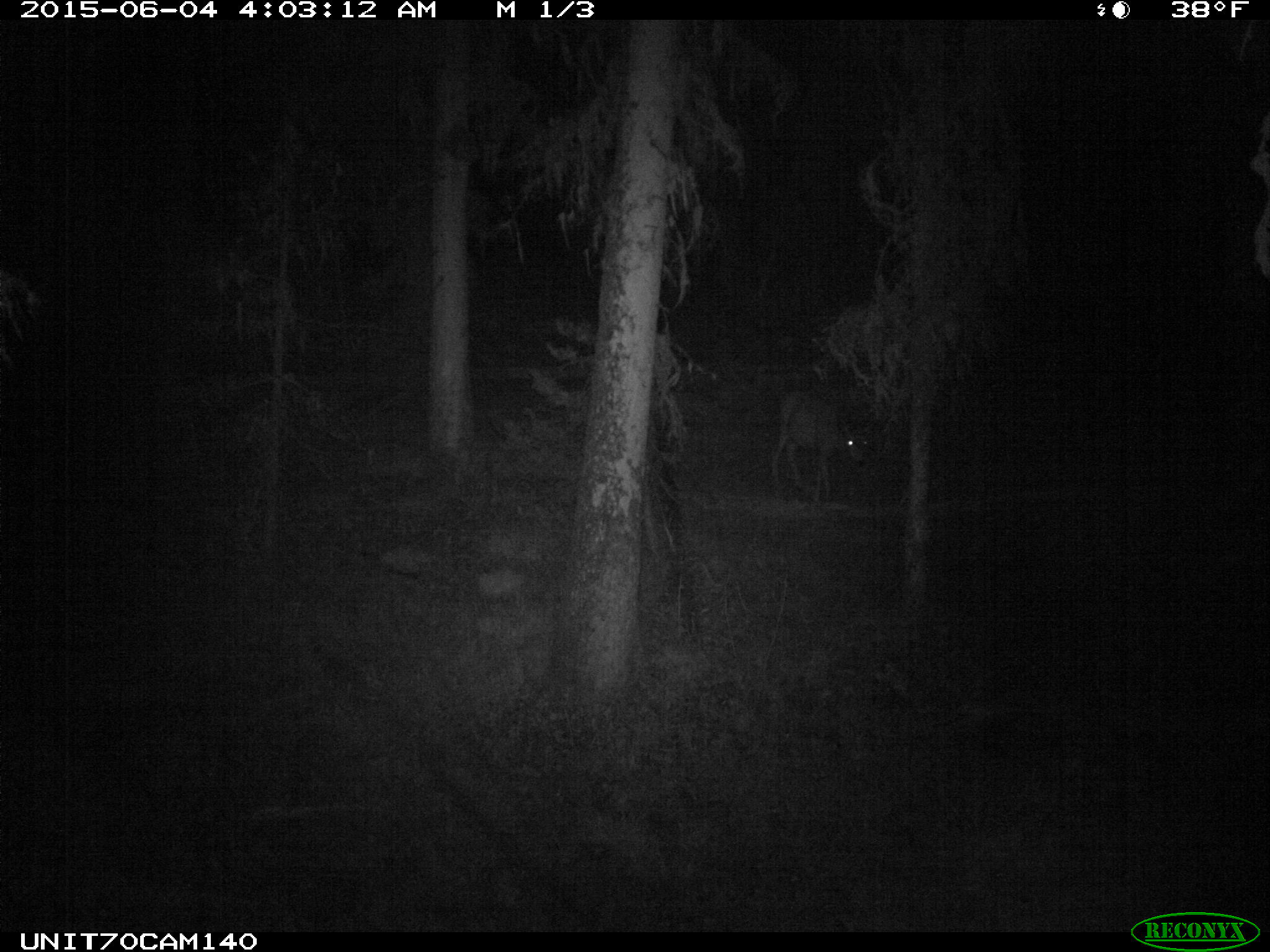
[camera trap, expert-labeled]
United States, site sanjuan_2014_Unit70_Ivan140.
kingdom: Animalia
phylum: Chordata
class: Mammalia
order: Artiodactyla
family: Cervidae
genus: Odocoileus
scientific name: Odocoileus hemionus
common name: mule deer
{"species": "Odocoileus hemionus (mule deer)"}